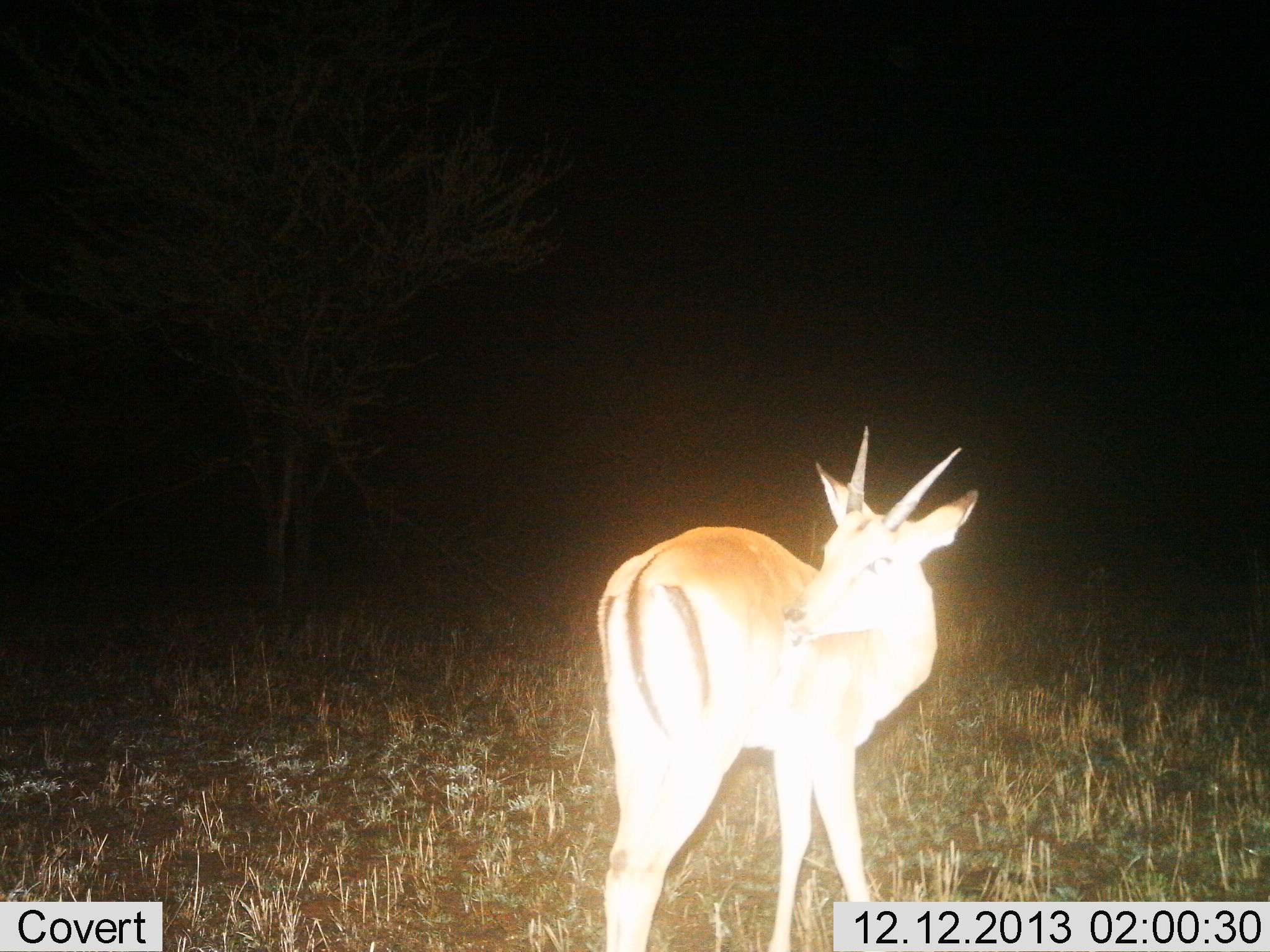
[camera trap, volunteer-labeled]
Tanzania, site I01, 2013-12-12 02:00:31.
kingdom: Animalia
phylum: Chordata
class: Mammalia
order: Artiodactyla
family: Bovidae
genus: Nanger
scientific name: Nanger granti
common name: grant's gazelle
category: gazellegrants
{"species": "gazellegrants (grant's gazelle) (Nanger granti)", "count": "1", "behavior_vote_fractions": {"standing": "100%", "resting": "0%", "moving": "0%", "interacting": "0%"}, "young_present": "0%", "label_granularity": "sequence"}